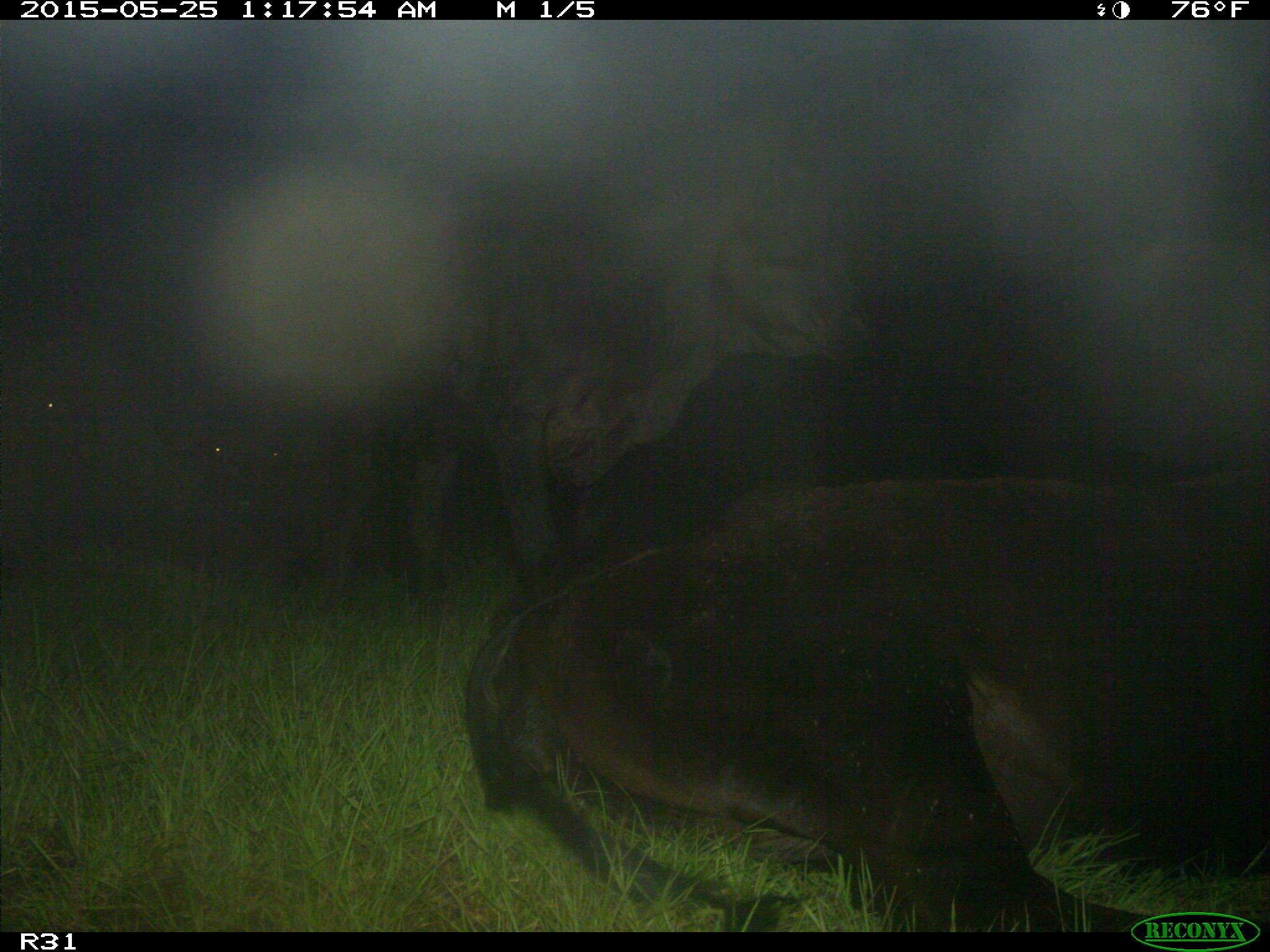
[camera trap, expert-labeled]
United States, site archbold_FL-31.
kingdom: Animalia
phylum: Chordata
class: Mammalia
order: Artiodactyla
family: Bovidae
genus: Bos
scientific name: Bos taurus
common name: domestic cow